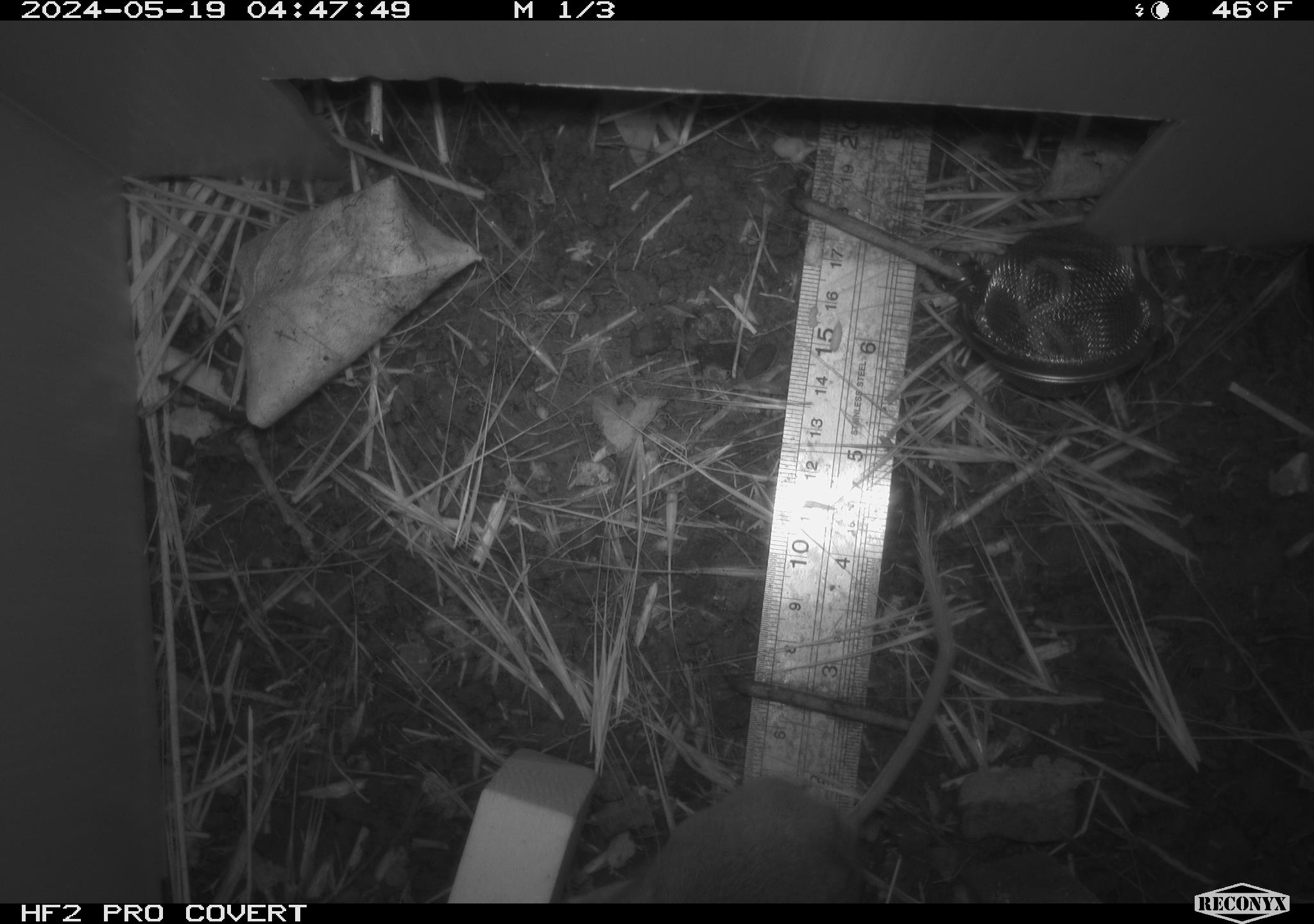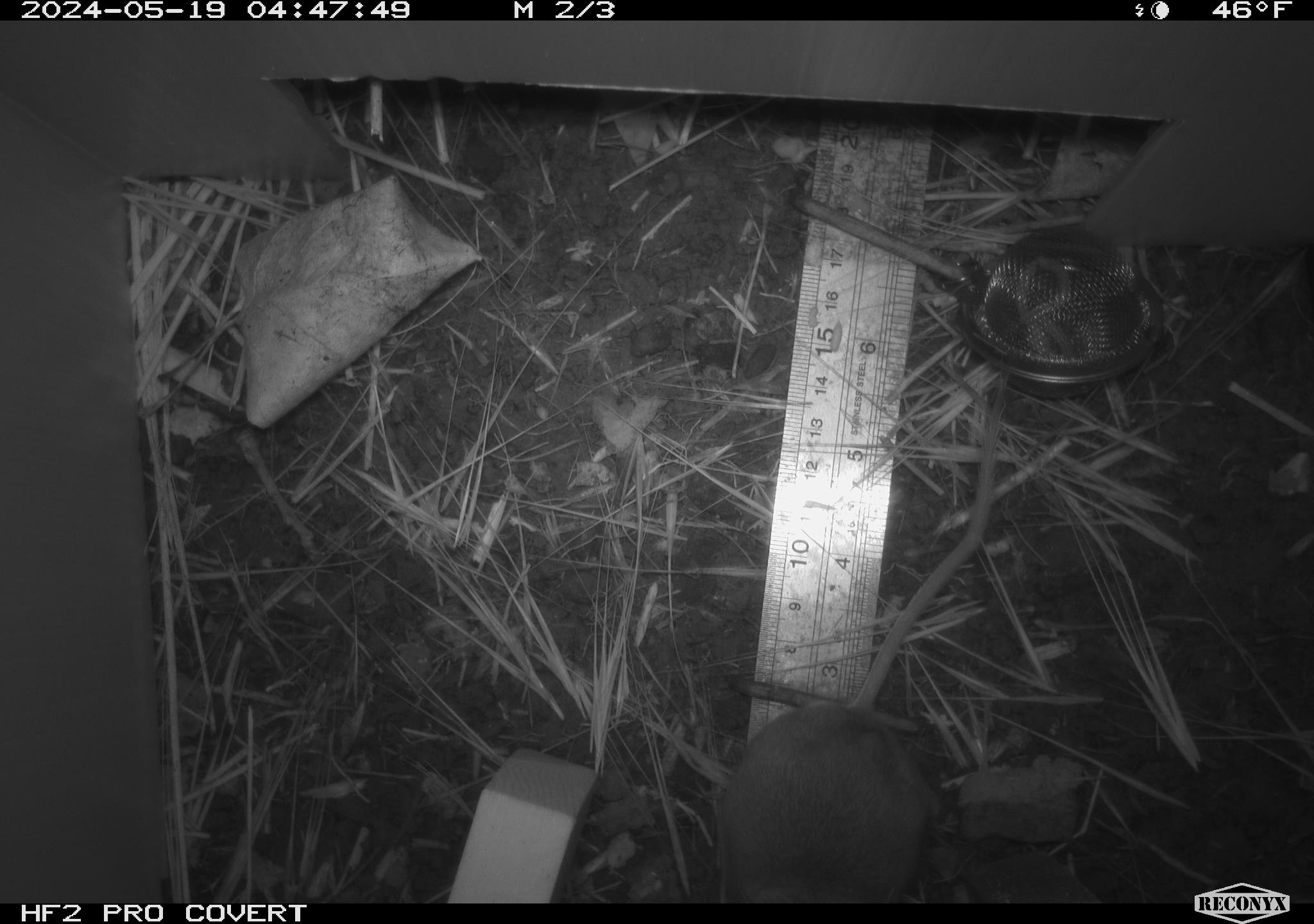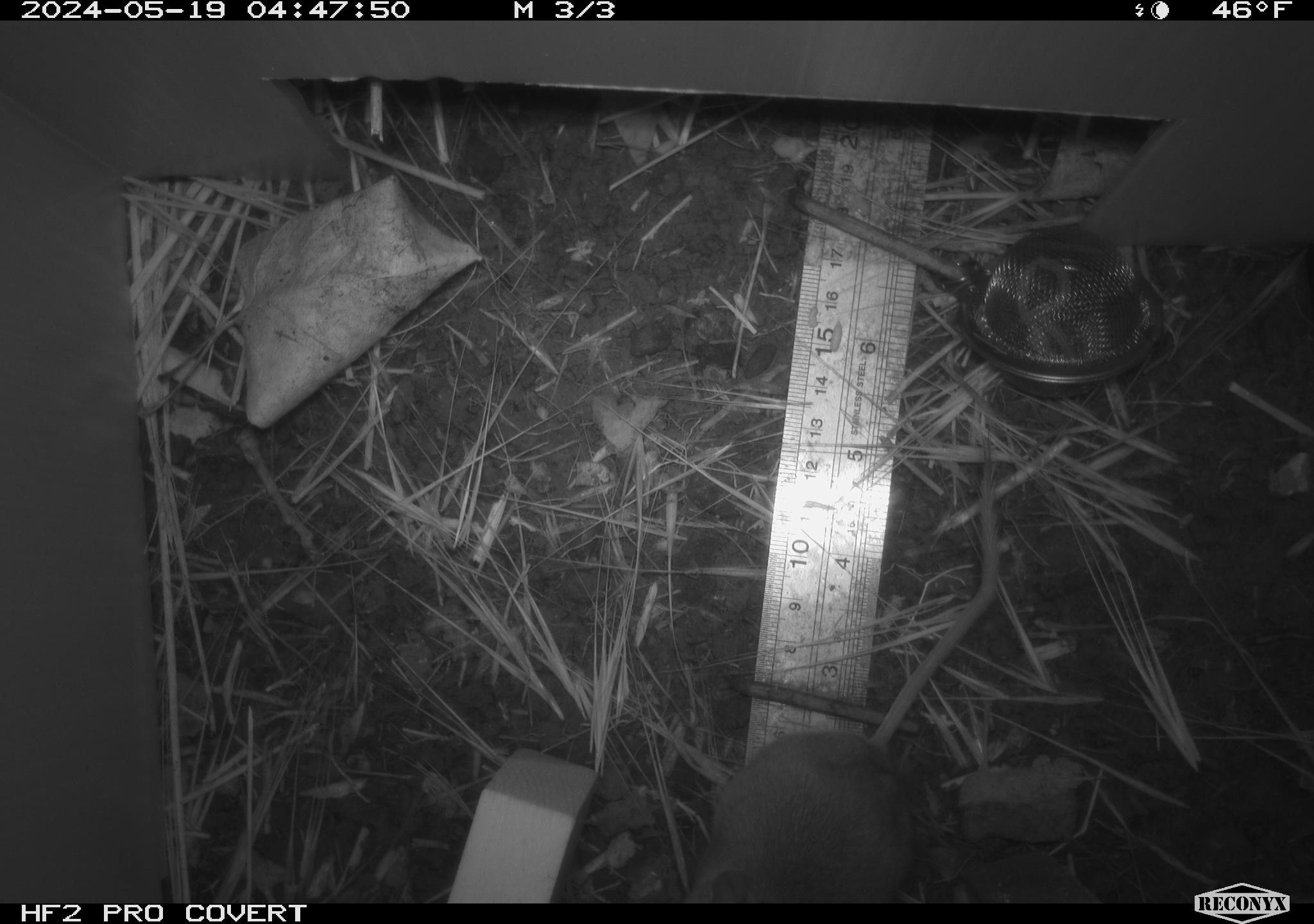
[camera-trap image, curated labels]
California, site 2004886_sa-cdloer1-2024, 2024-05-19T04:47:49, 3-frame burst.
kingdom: Animalia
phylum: Chordata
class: Mammalia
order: Rodentia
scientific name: Rodentia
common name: mouse species